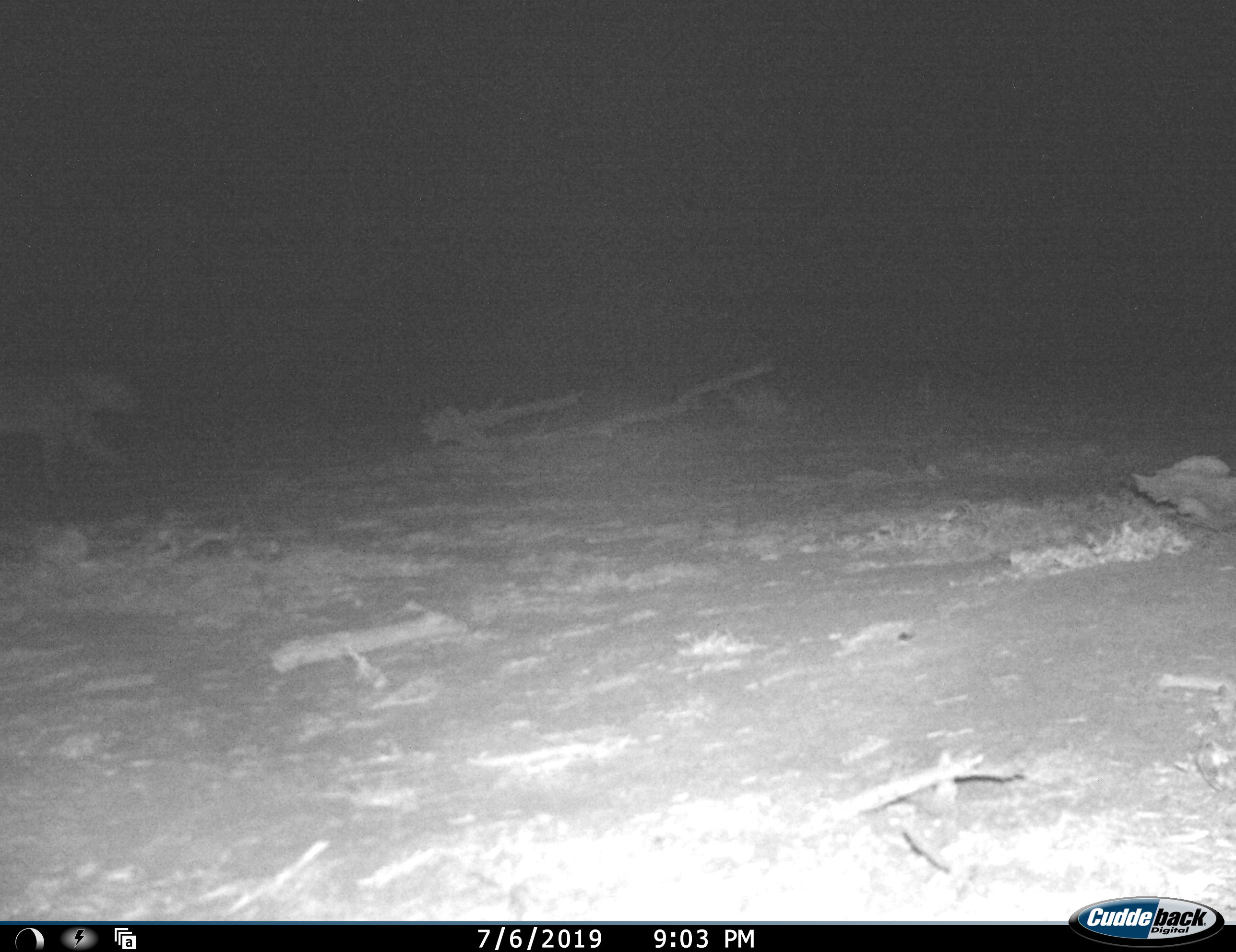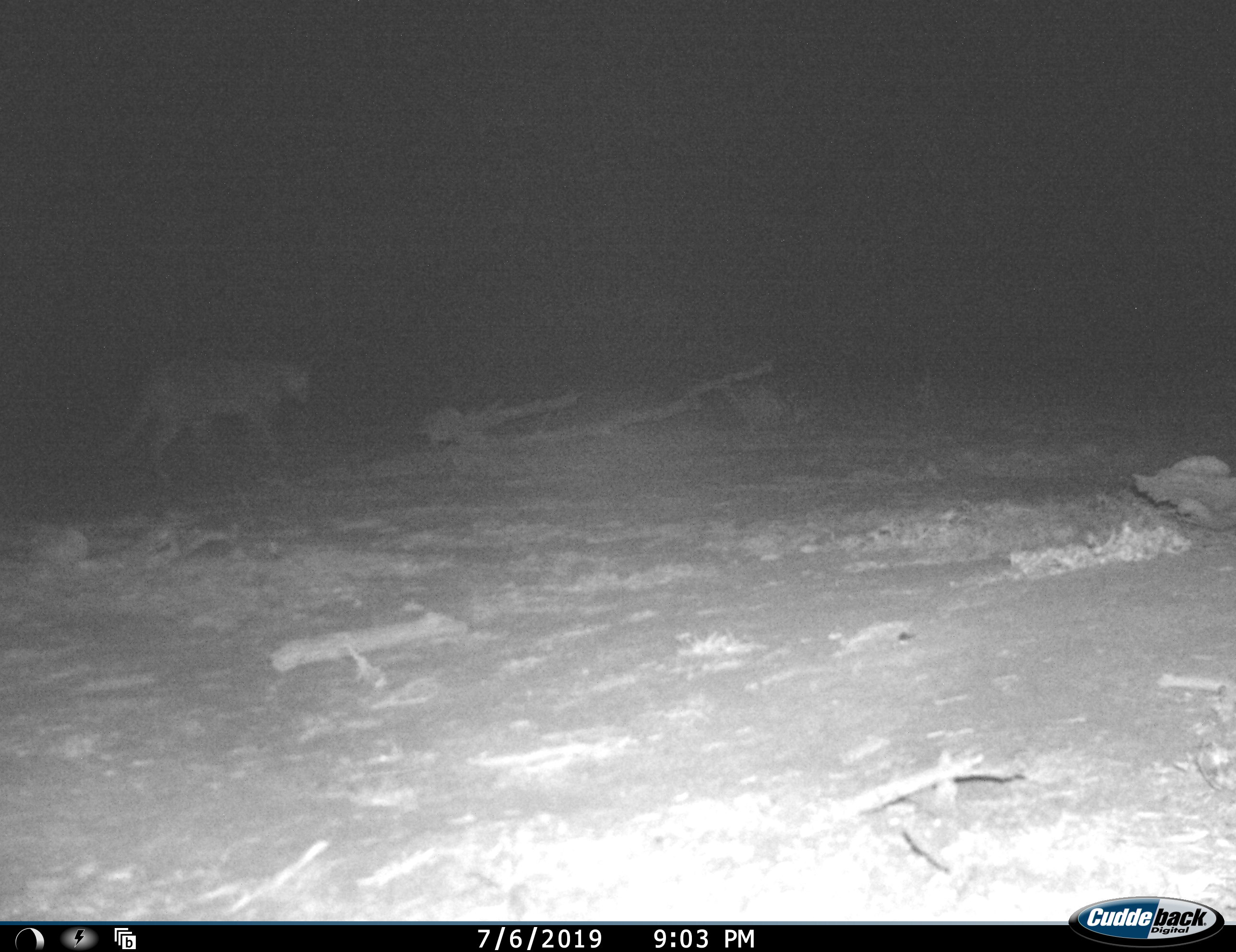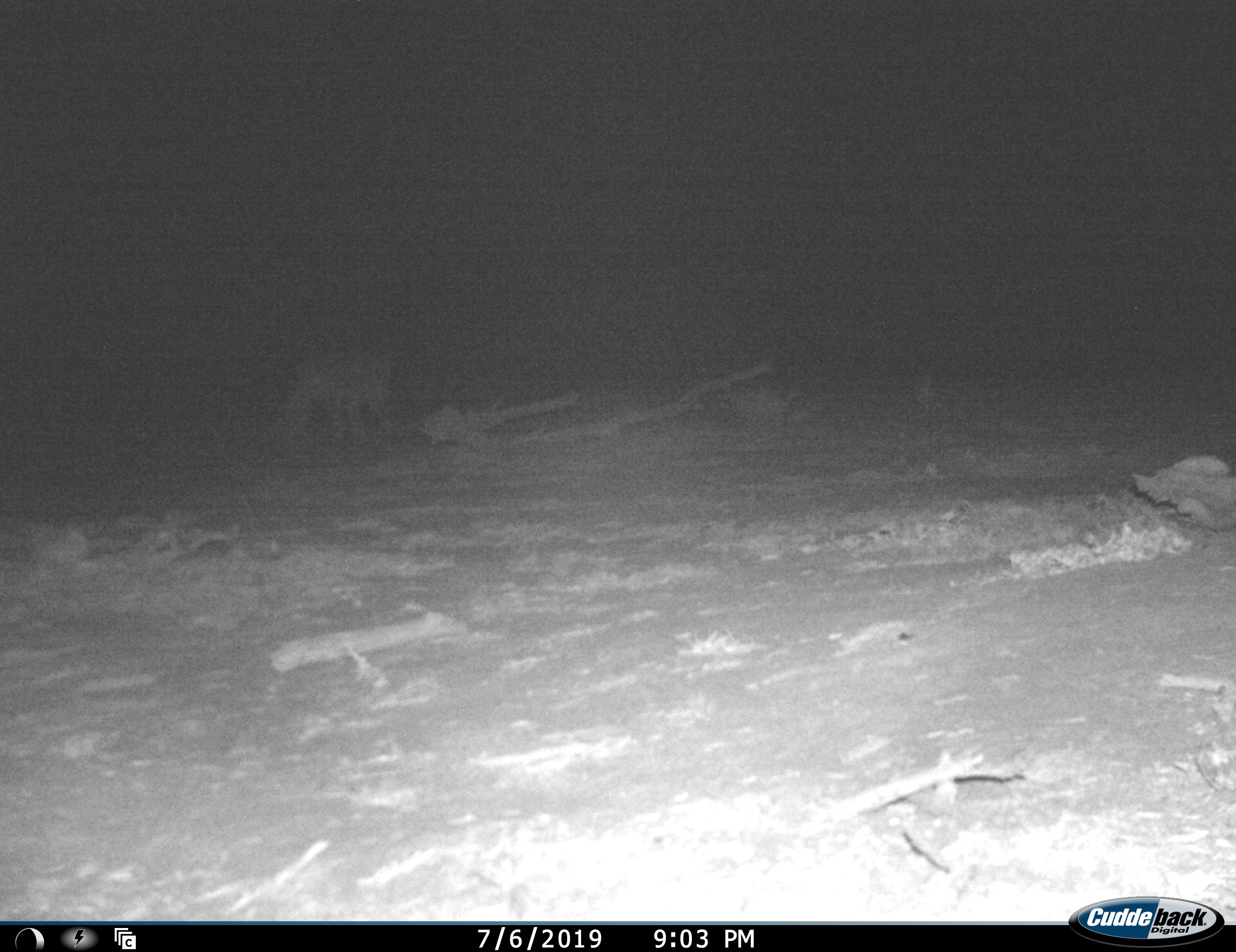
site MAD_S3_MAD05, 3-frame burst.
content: unidentified animal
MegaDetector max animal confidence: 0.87